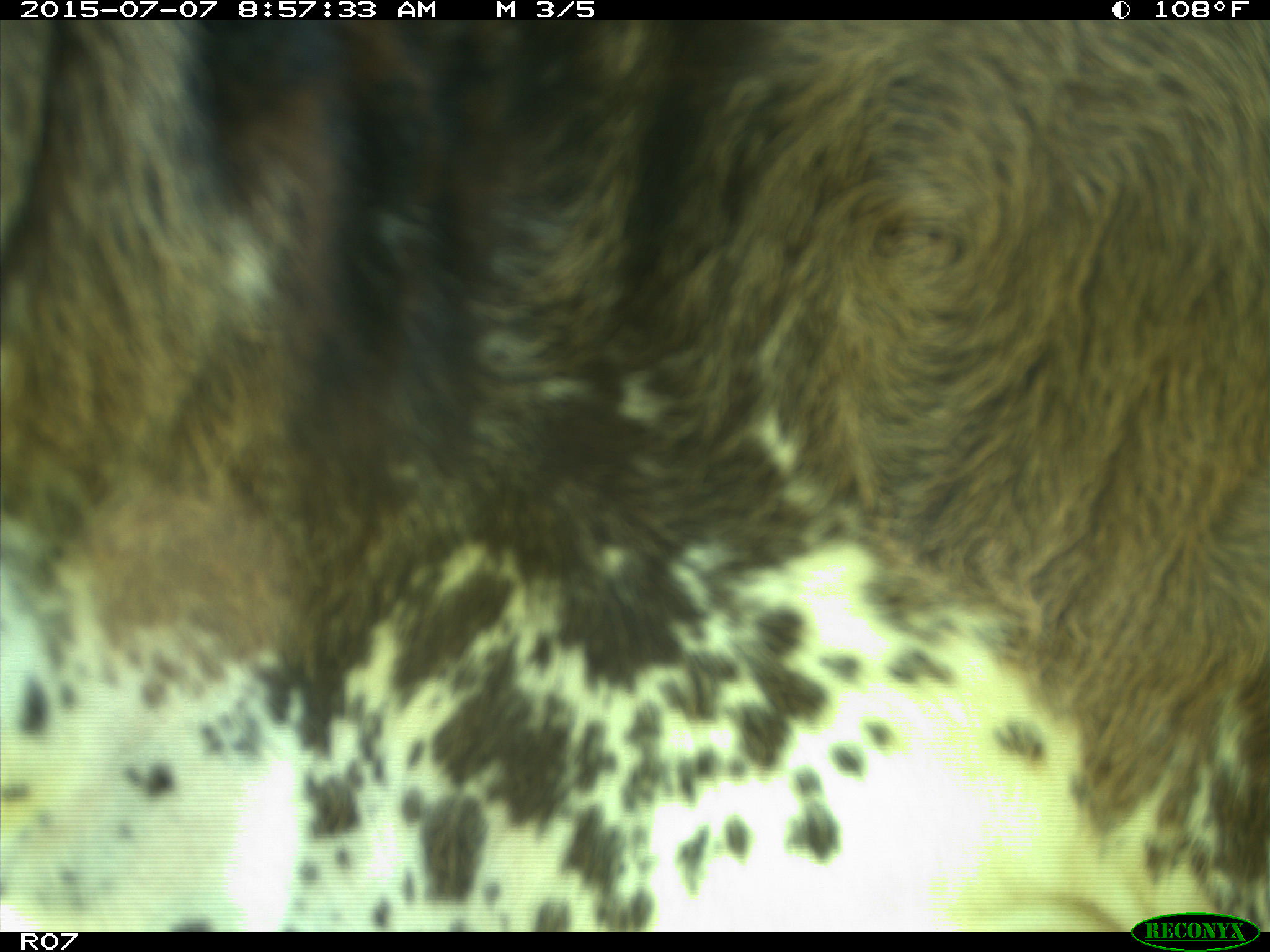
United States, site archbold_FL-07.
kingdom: Animalia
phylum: Chordata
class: Mammalia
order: Artiodactyla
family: Bovidae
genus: Bos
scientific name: Bos taurus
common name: domestic cow